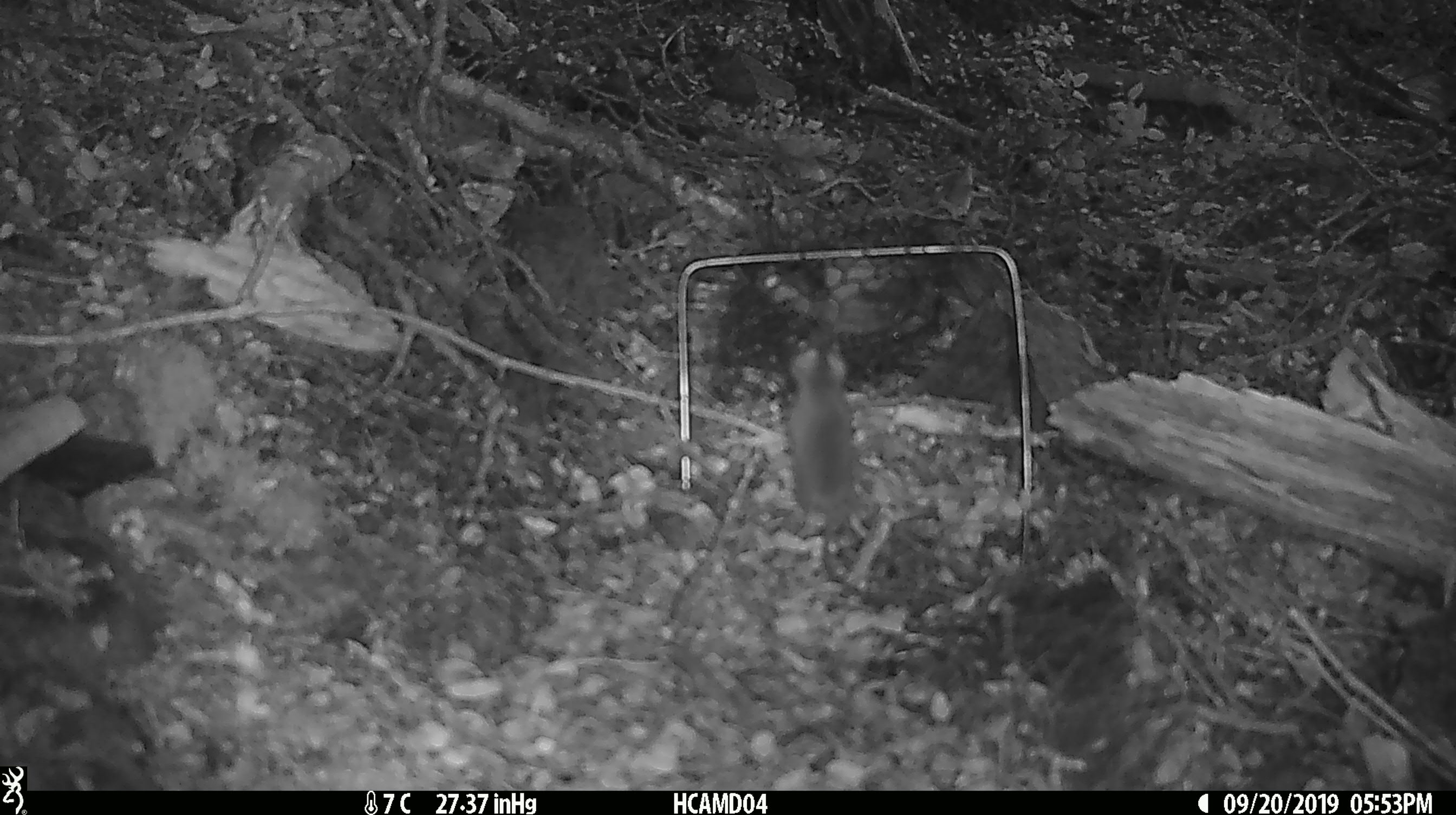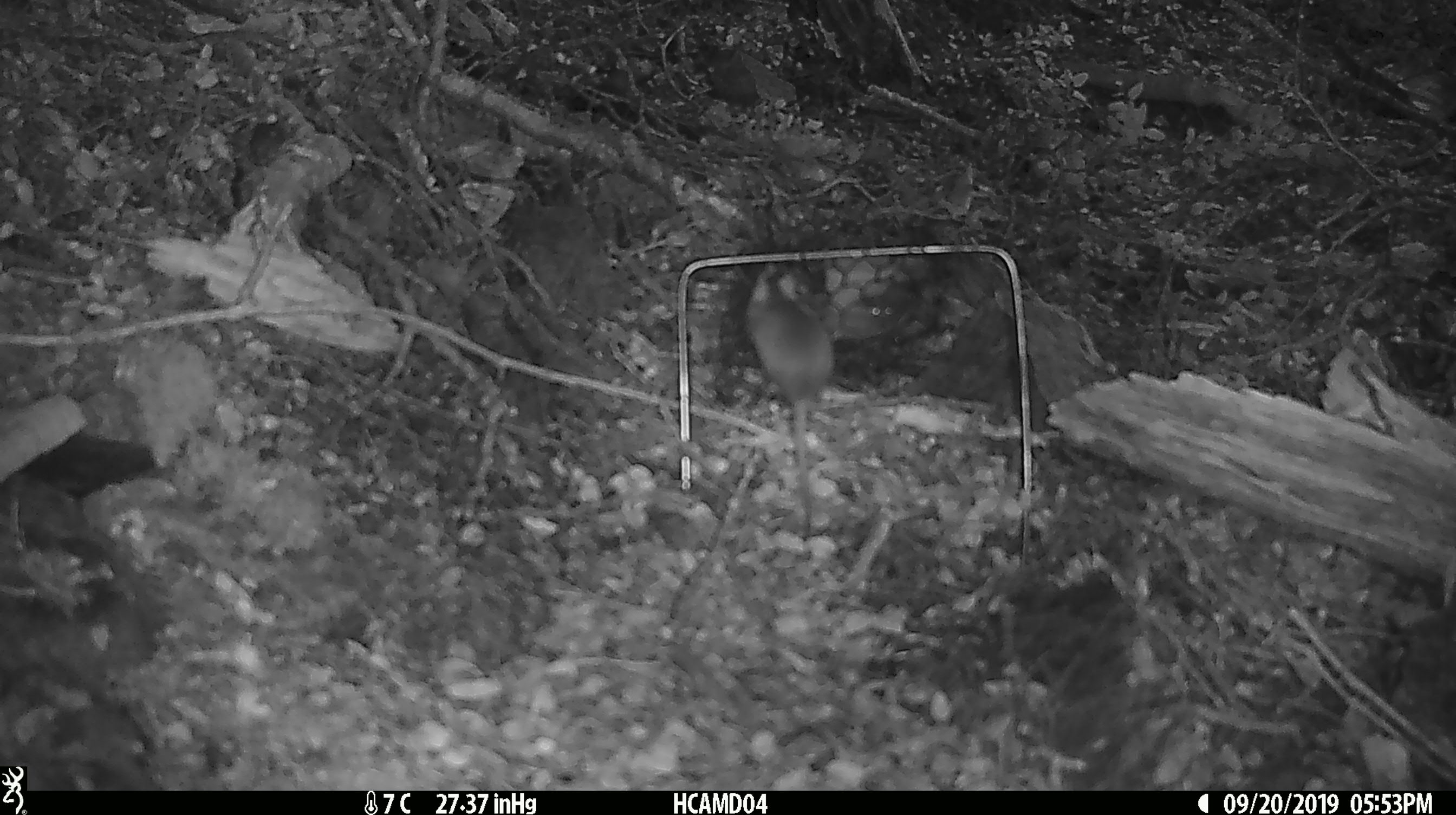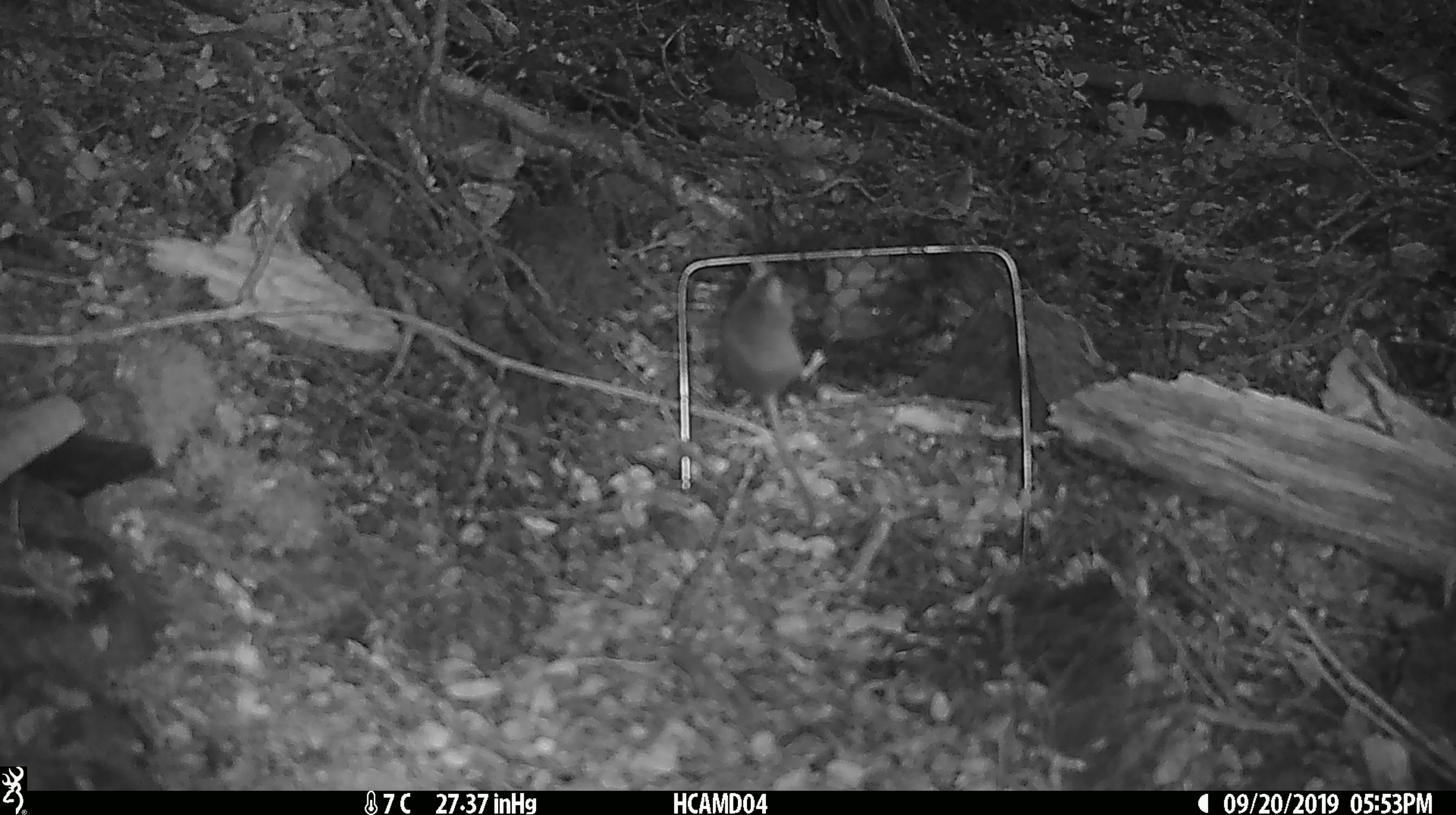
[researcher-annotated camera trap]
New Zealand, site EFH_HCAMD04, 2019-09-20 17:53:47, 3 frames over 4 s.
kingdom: Animalia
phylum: Chordata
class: Mammalia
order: Rodentia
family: Muridae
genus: Mus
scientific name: Mus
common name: mouse